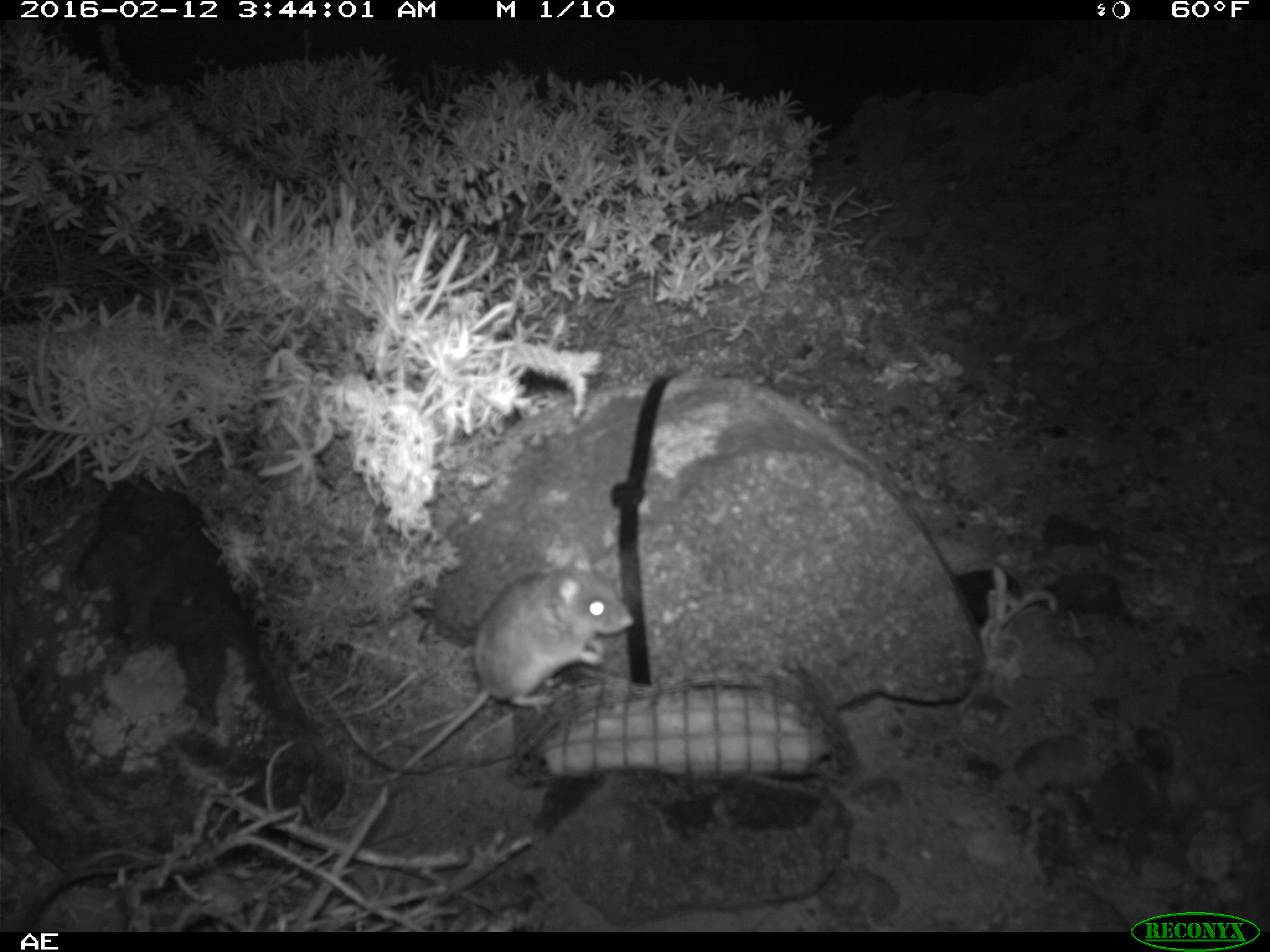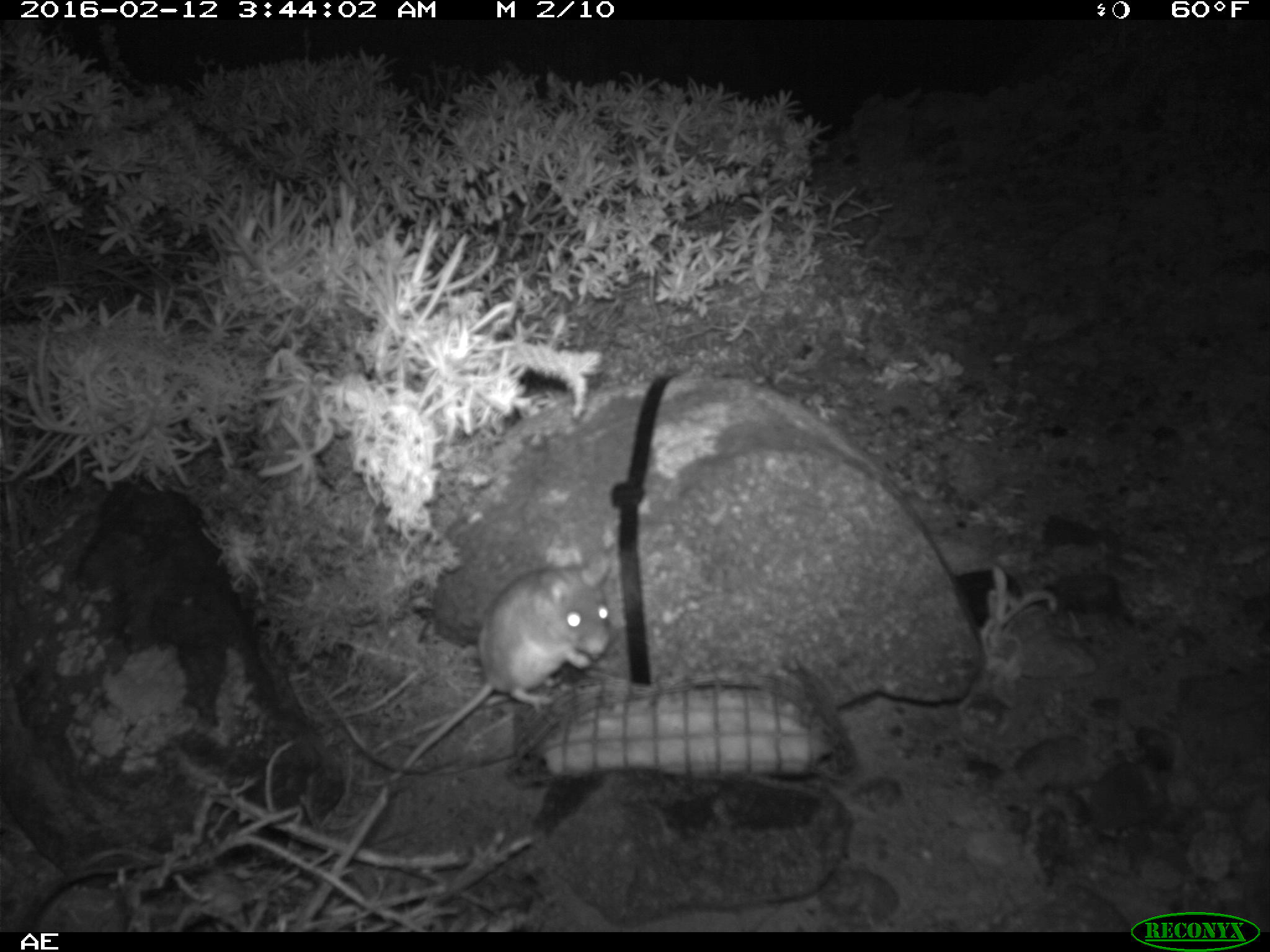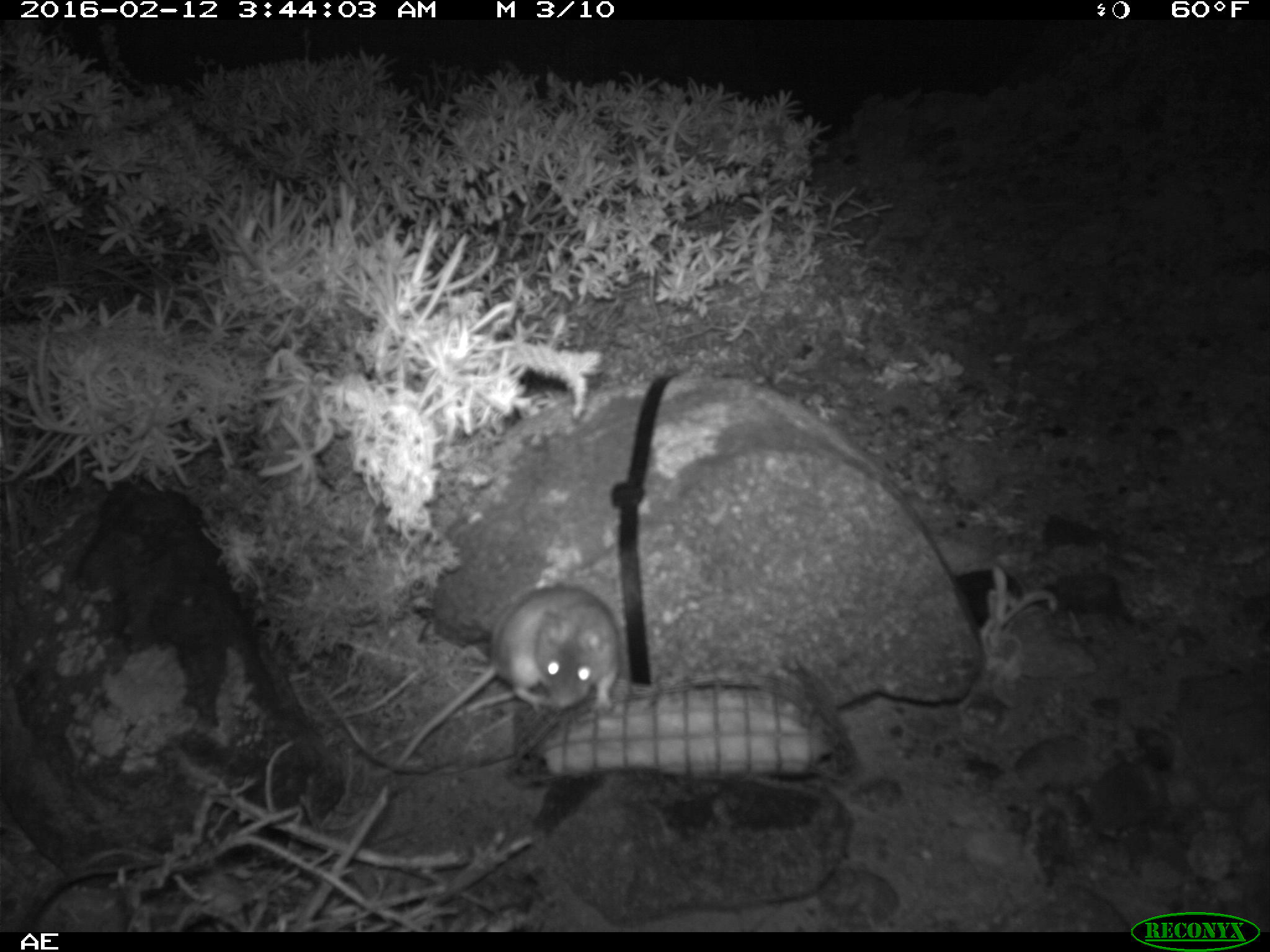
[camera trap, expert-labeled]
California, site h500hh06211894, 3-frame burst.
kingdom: Animalia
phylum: Chordata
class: Mammalia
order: Rodentia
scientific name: Rodentia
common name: rodent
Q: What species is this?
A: Rodent (Rodentia).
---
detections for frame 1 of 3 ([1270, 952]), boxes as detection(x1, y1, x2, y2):
rodent: detection(352, 554, 633, 782)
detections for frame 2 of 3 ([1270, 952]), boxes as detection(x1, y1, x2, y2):
rodent: detection(358, 556, 610, 788)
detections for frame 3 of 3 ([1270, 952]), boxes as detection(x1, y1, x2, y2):
rodent: detection(387, 583, 621, 771)